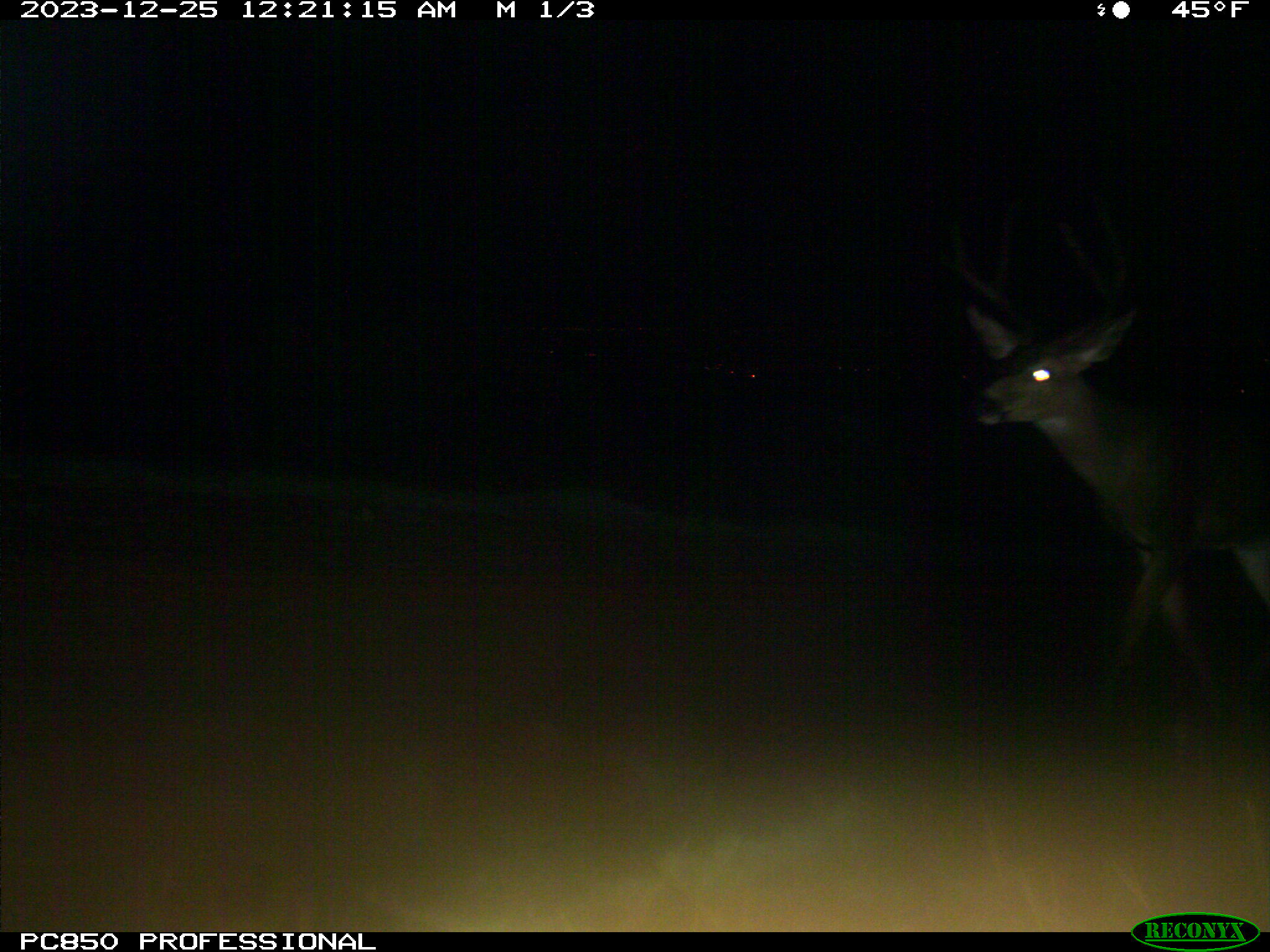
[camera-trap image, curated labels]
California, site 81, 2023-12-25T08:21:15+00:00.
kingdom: Animalia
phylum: Chordata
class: Mammalia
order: Artiodactyla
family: Cervidae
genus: Odocoileus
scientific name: Odocoileus hemionus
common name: mule deer